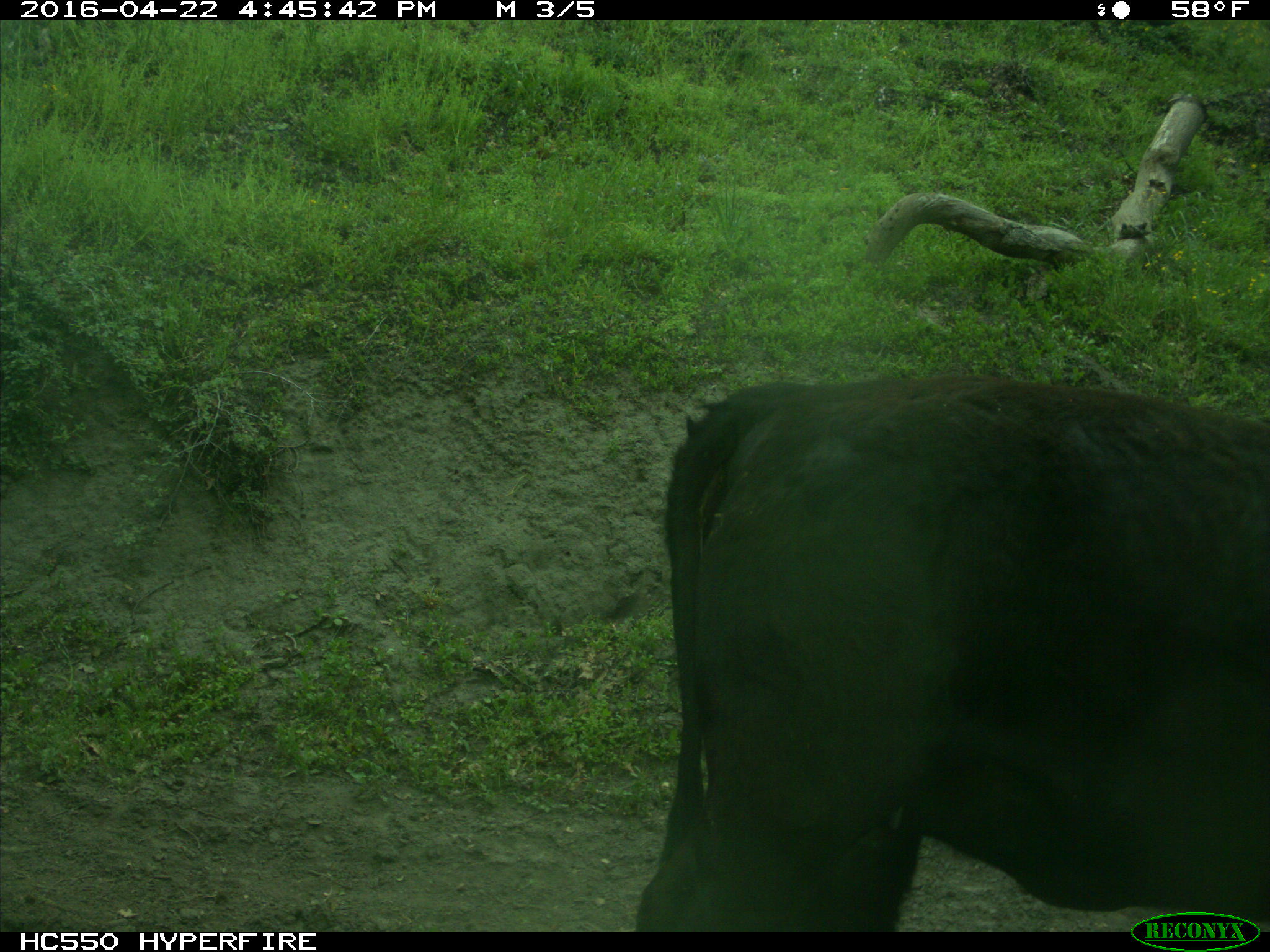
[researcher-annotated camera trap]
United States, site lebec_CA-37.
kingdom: Animalia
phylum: Chordata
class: Mammalia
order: Artiodactyla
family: Bovidae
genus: Bos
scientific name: Bos taurus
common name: domestic cow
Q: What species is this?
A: Bos taurus (domestic cow).